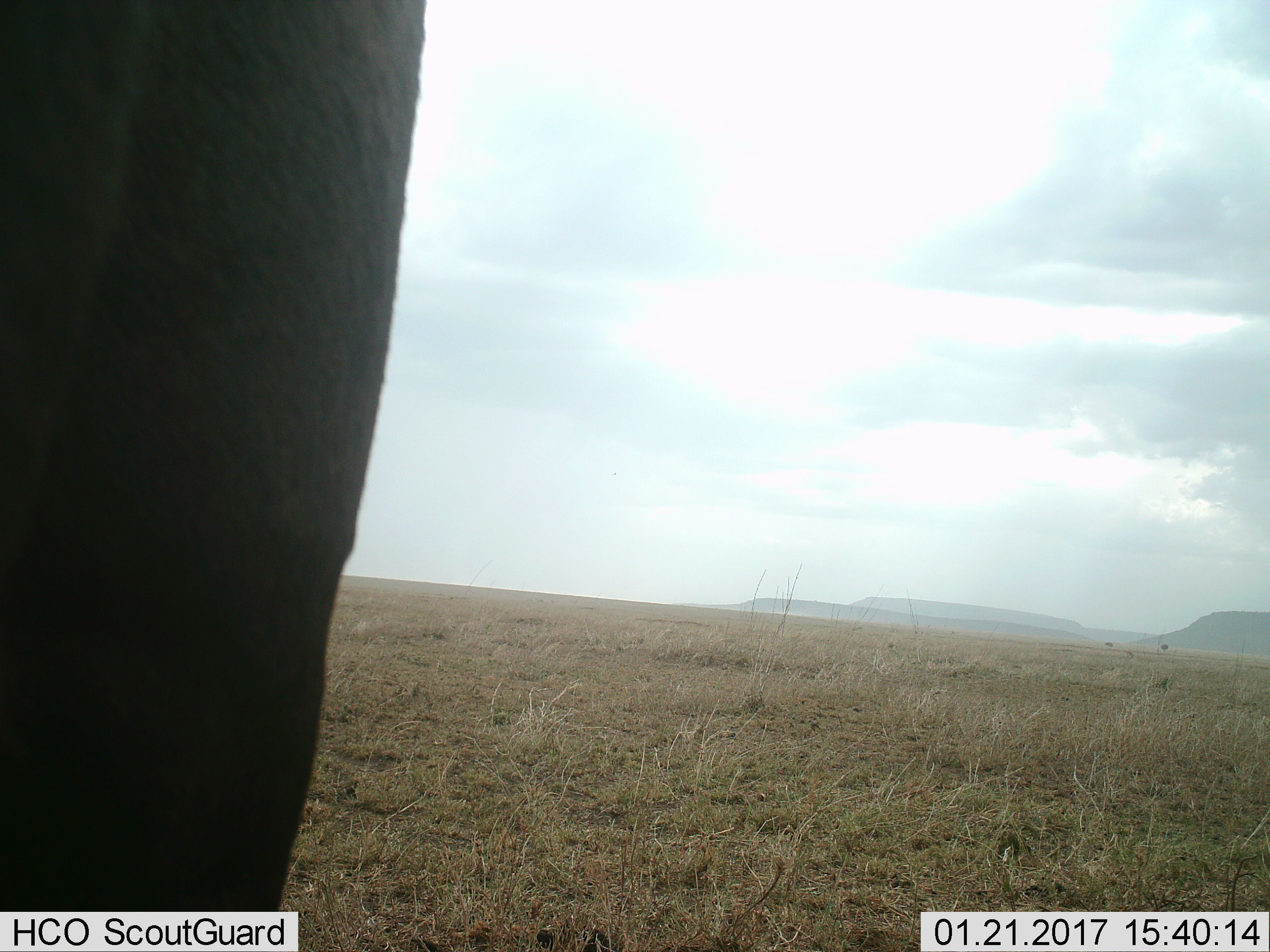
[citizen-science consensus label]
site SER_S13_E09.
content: unidentified animal